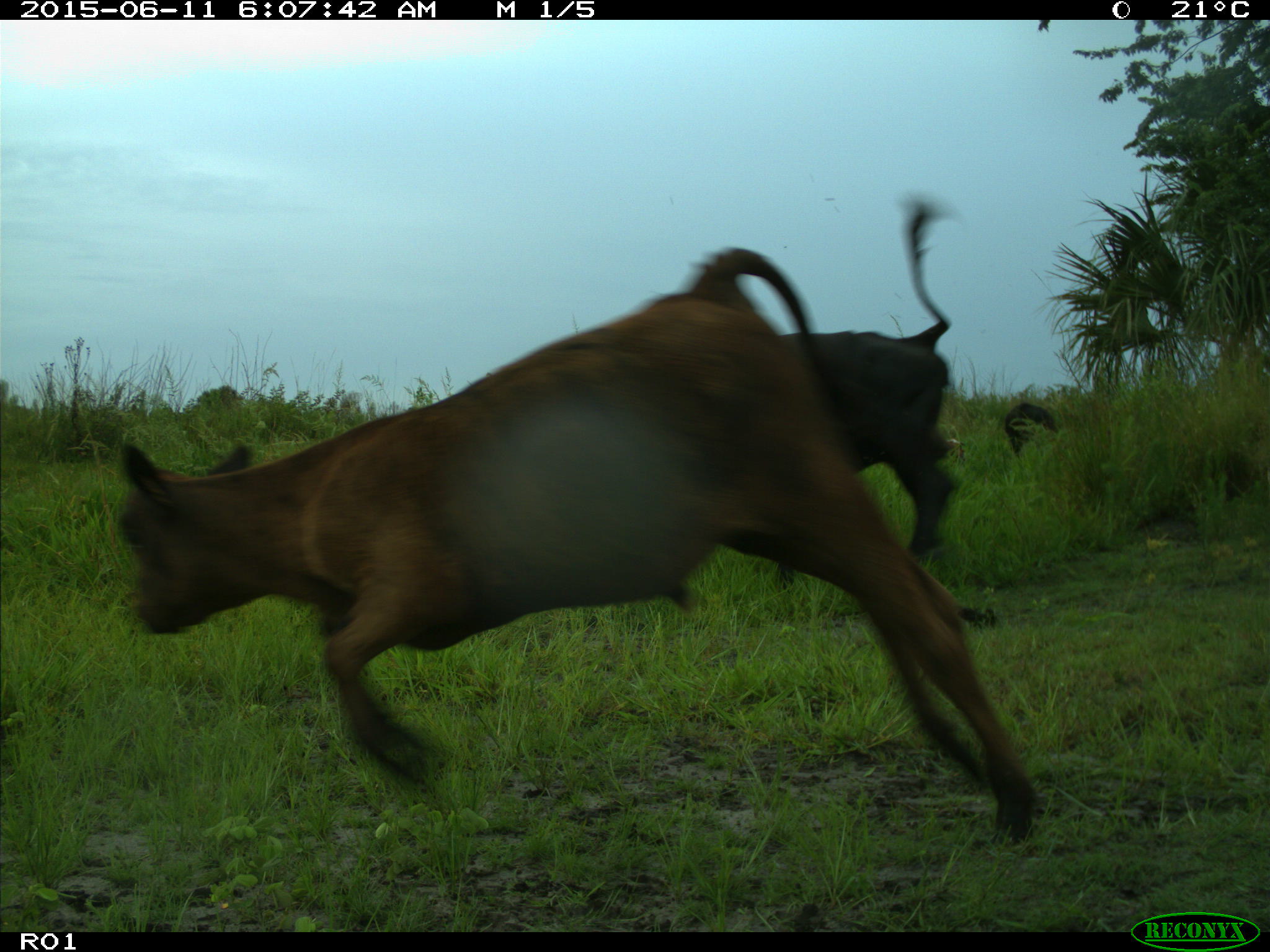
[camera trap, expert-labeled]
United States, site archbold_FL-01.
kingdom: Animalia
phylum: Chordata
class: Mammalia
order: Artiodactyla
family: Bovidae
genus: Bos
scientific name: Bos taurus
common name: domestic cow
Bos taurus (domestic cow).